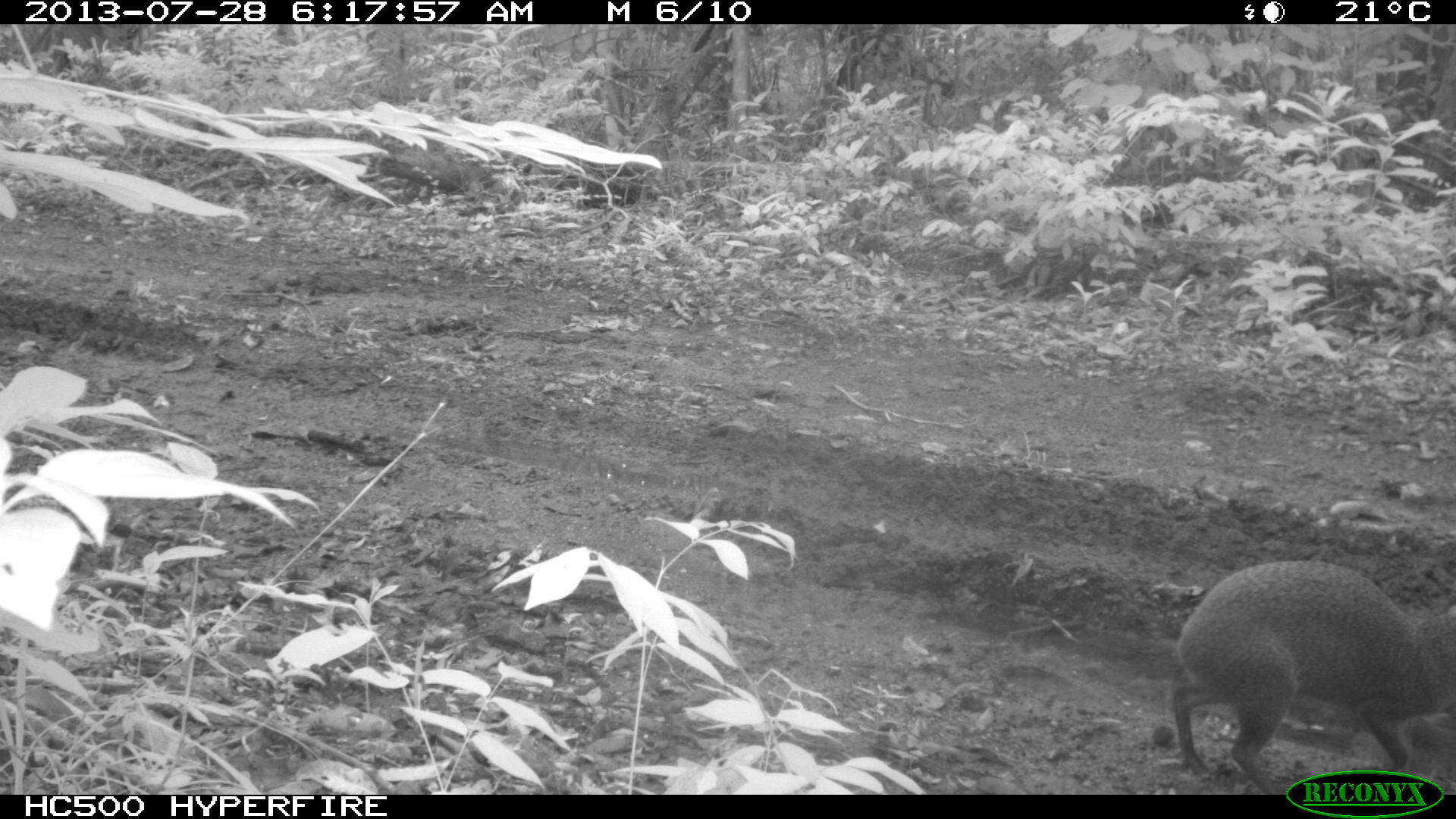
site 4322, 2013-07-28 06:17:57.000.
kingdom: Animalia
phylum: Chordata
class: Mammalia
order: Rodentia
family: Dasyproctidae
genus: Dasyprocta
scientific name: Dasyprocta punctata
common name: central american agouti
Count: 1.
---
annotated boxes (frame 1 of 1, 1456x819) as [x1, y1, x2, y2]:
dasyprocta punctata: [1171, 558, 1454, 793]